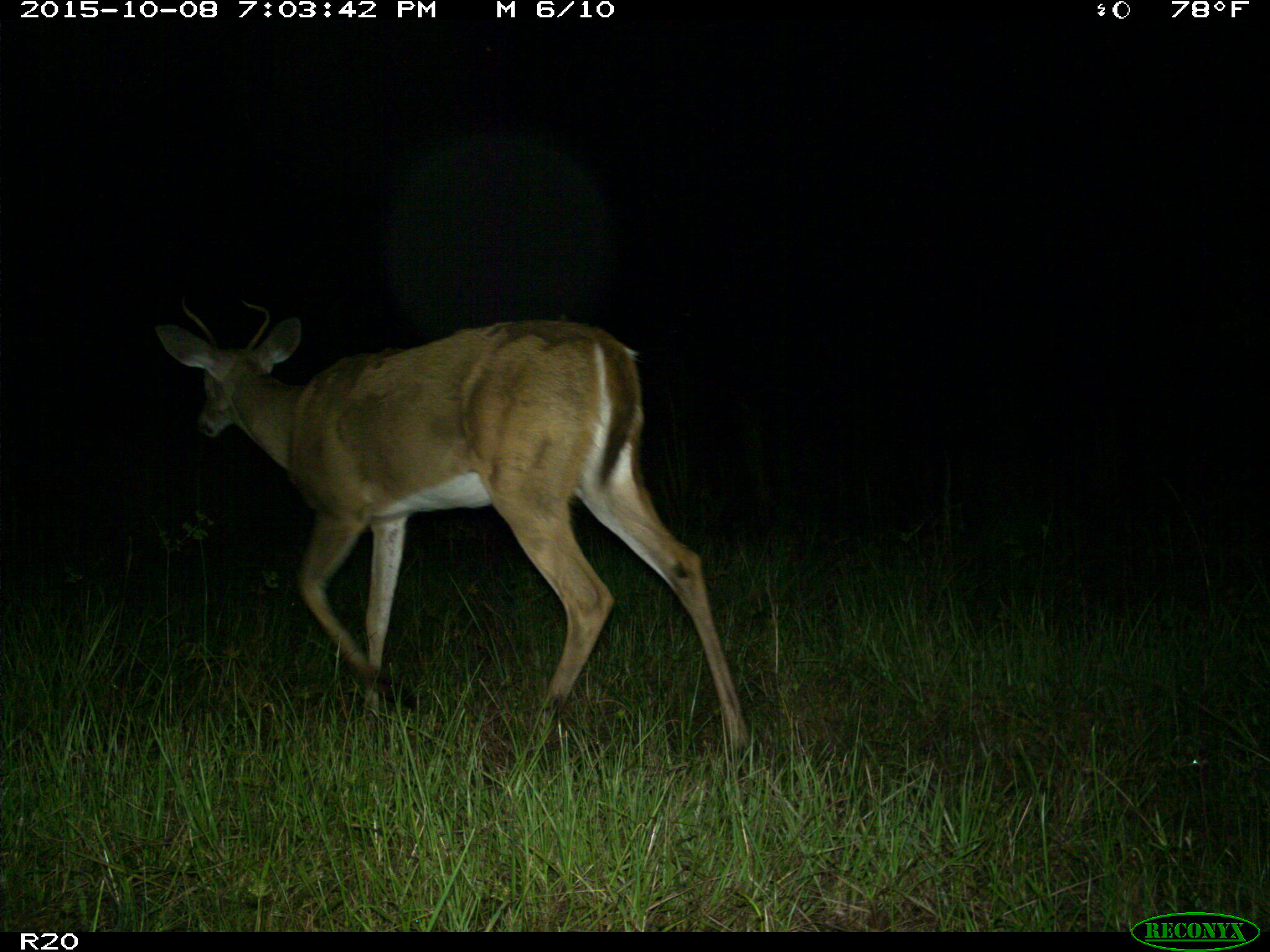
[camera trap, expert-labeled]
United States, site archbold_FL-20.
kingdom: Animalia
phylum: Chordata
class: Mammalia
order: Artiodactyla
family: Cervidae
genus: Odocoileus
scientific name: Odocoileus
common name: deer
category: unidentified deer